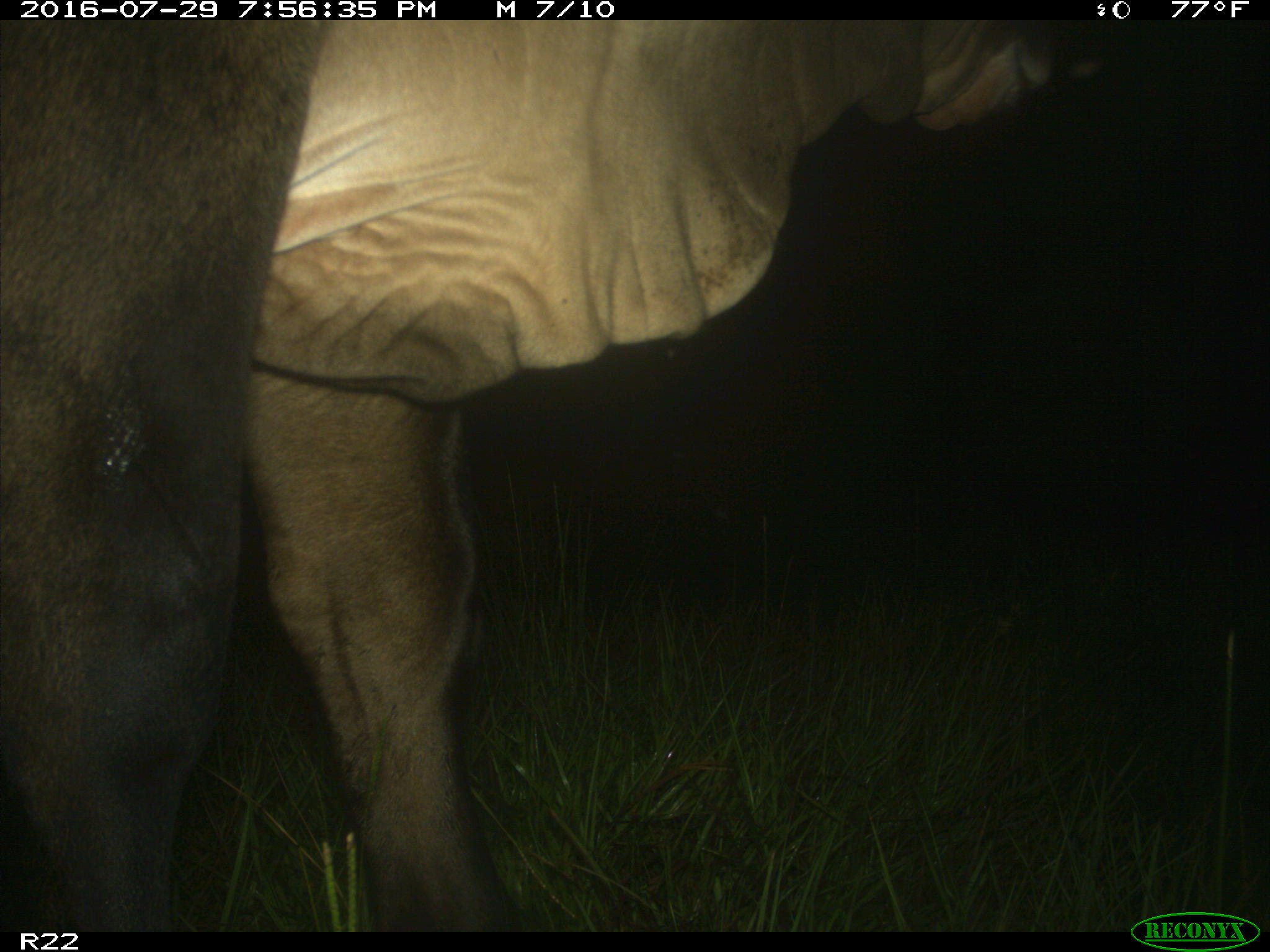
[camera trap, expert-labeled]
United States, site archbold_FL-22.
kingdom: Animalia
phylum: Chordata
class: Mammalia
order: Artiodactyla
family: Bovidae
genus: Bos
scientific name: Bos taurus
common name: domestic cow